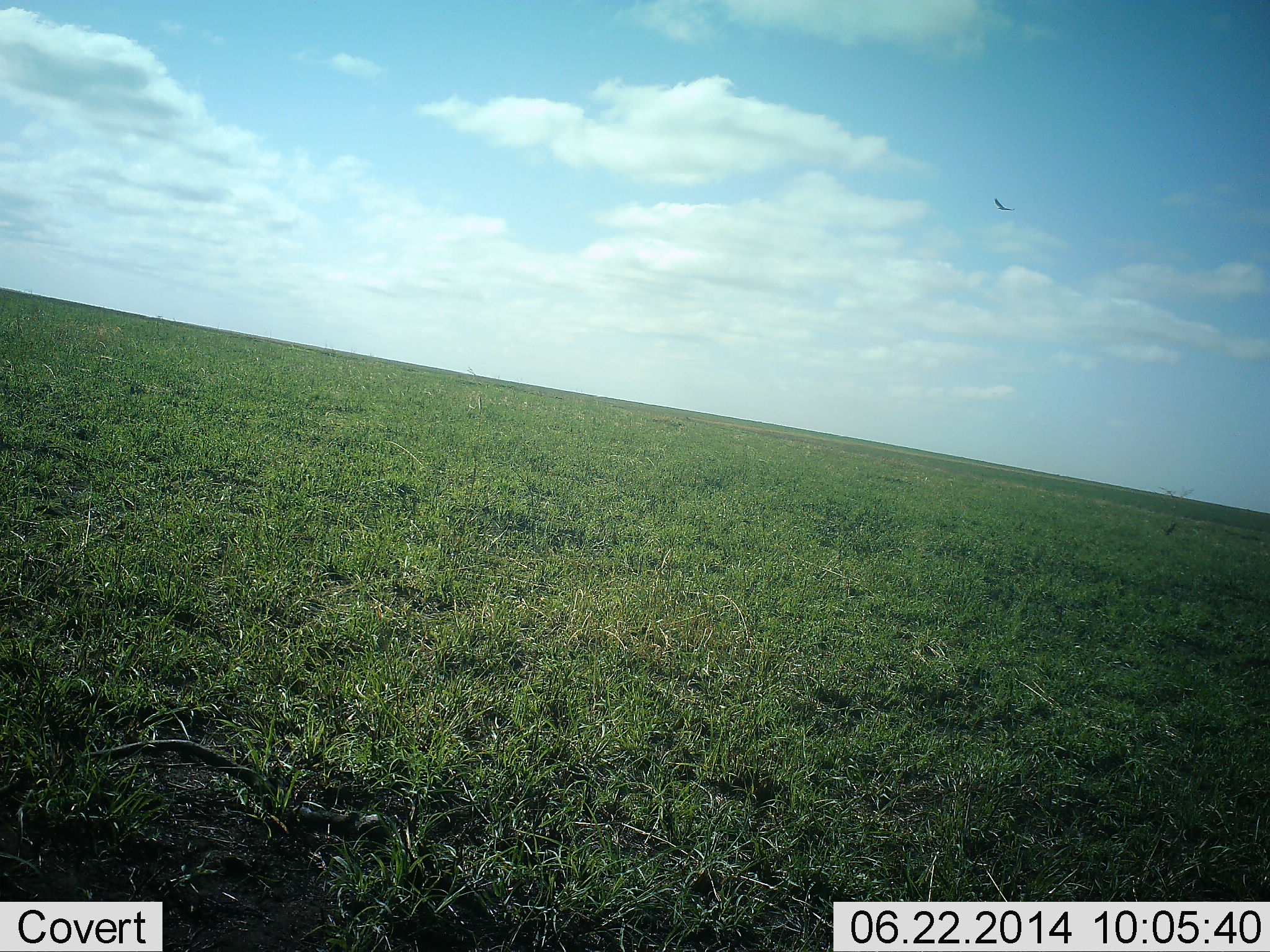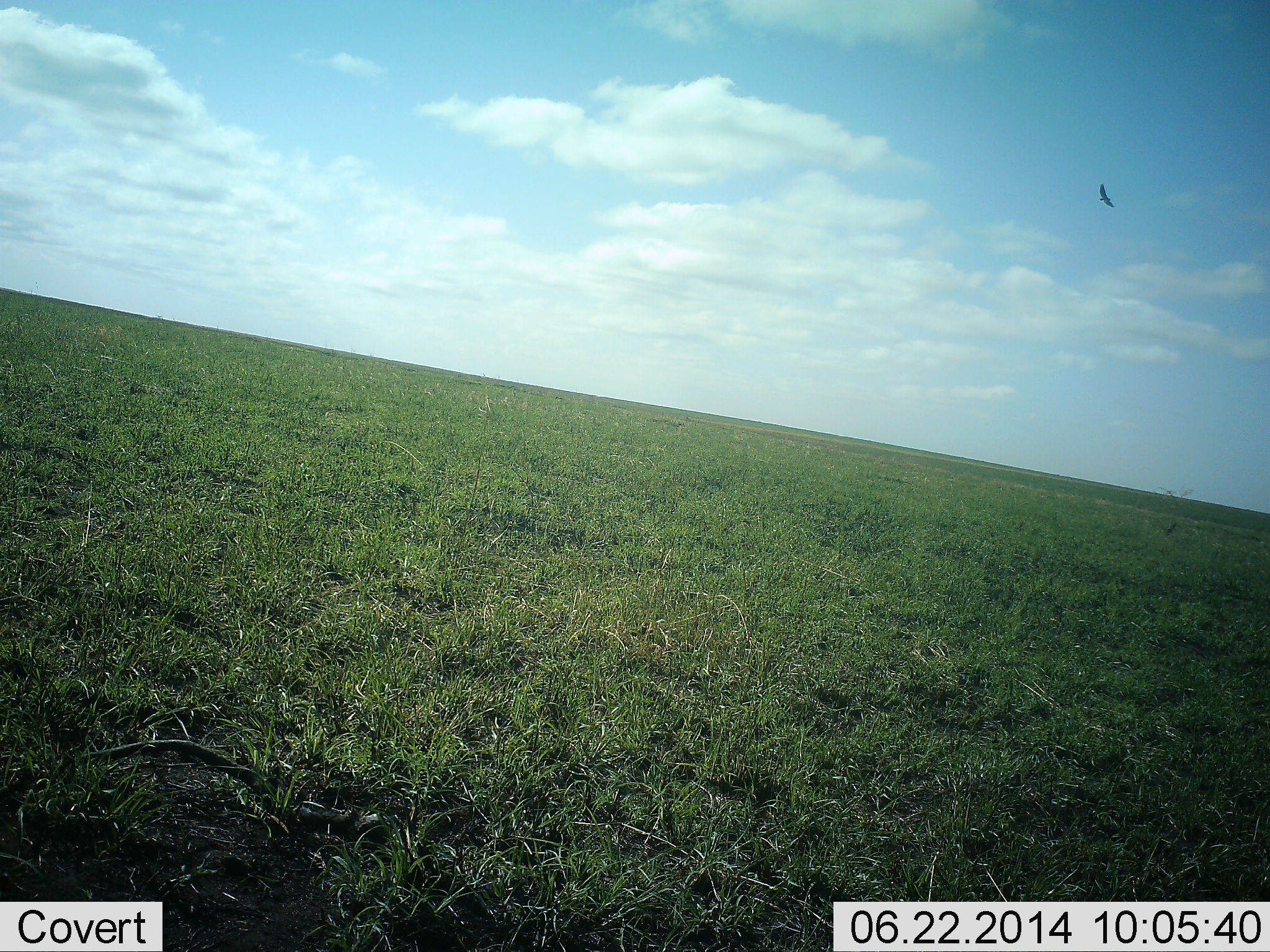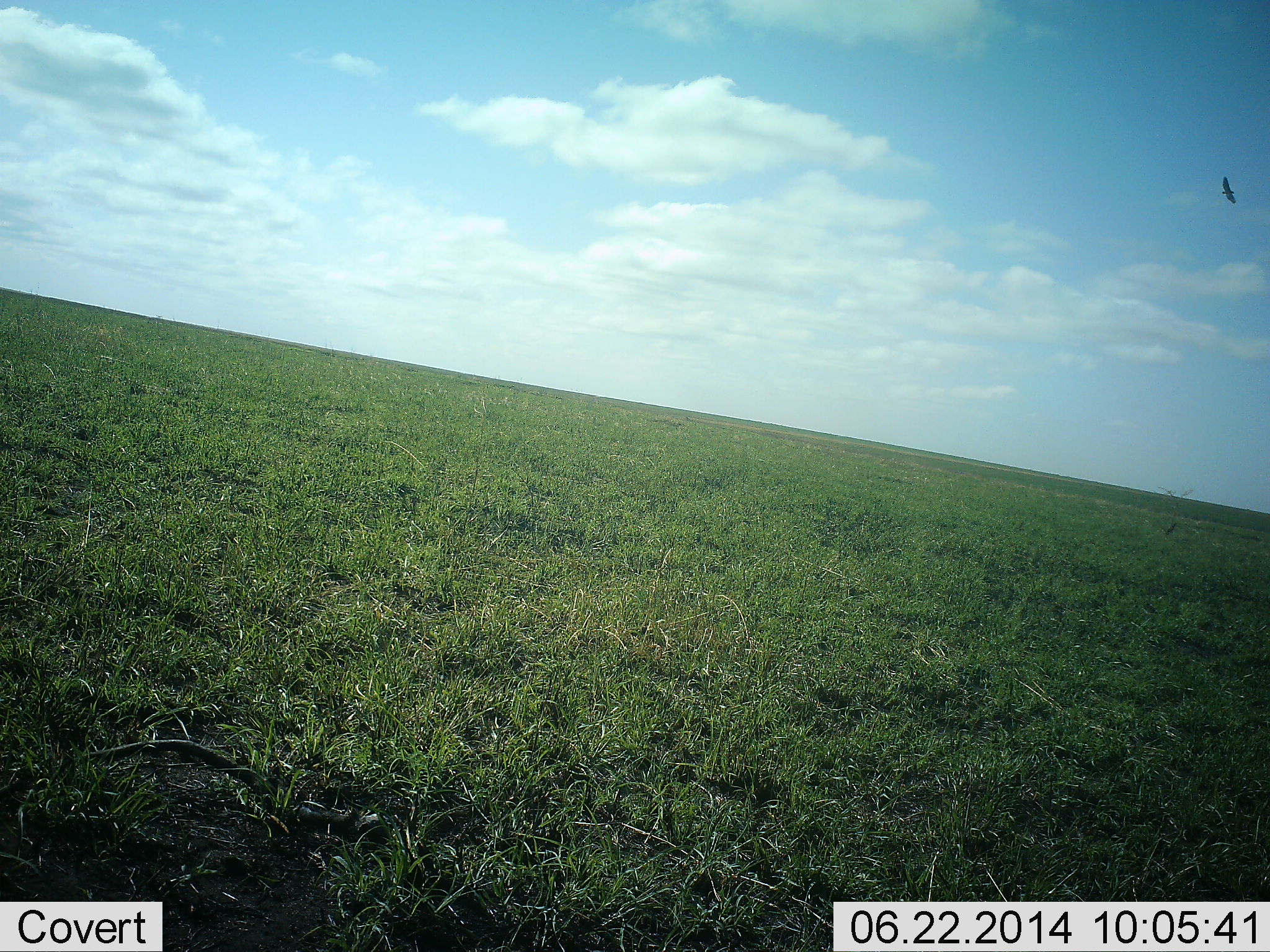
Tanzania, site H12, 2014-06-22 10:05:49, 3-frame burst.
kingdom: Animalia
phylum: Chordata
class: Aves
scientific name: Aves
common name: bird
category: otherbird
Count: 1.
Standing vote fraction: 0%.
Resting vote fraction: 0%.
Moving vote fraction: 100%.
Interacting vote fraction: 0%.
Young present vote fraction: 0%.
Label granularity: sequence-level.